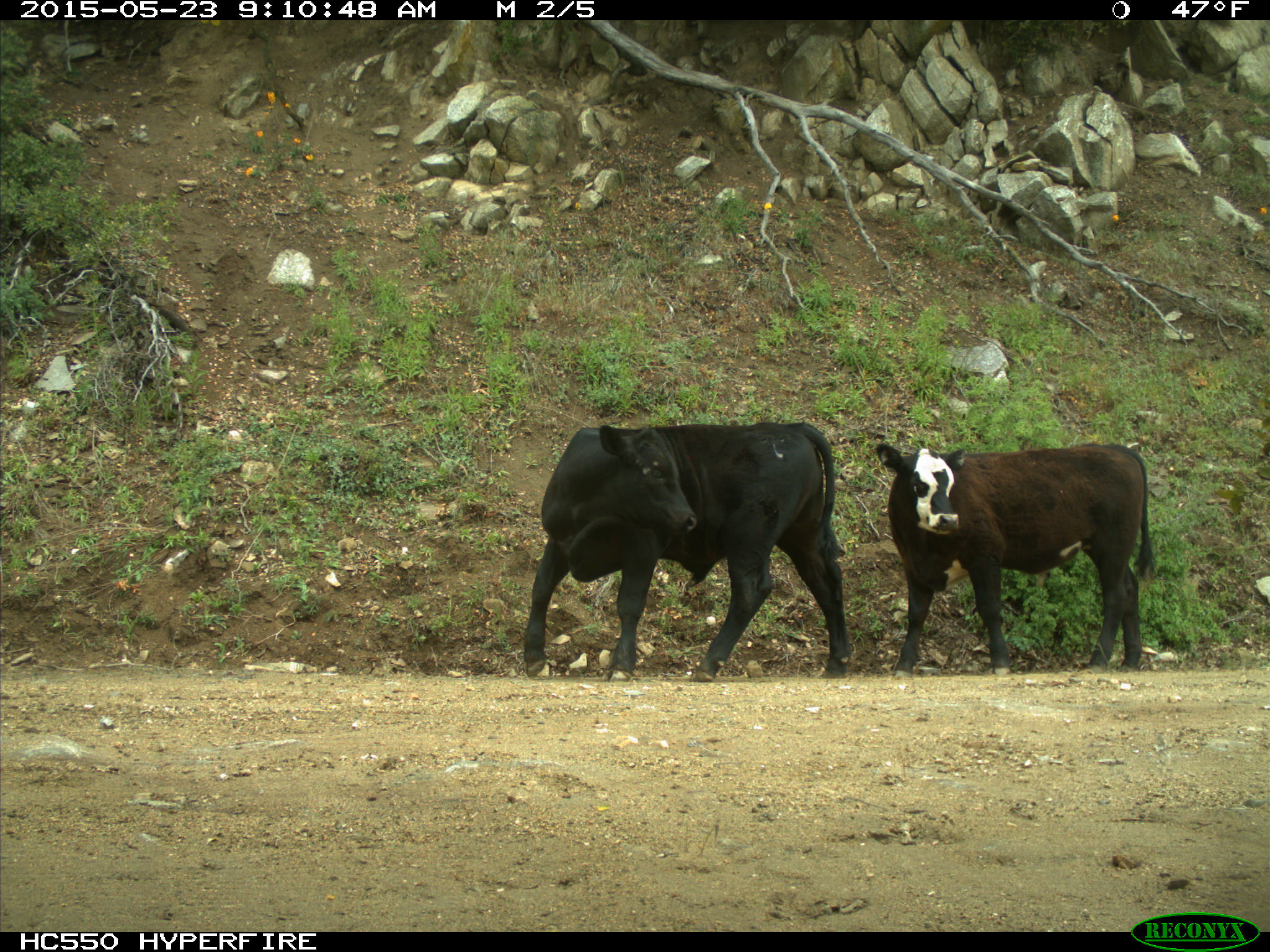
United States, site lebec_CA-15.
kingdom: Animalia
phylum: Chordata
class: Mammalia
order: Artiodactyla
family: Bovidae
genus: Bos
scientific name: Bos taurus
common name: domestic cow